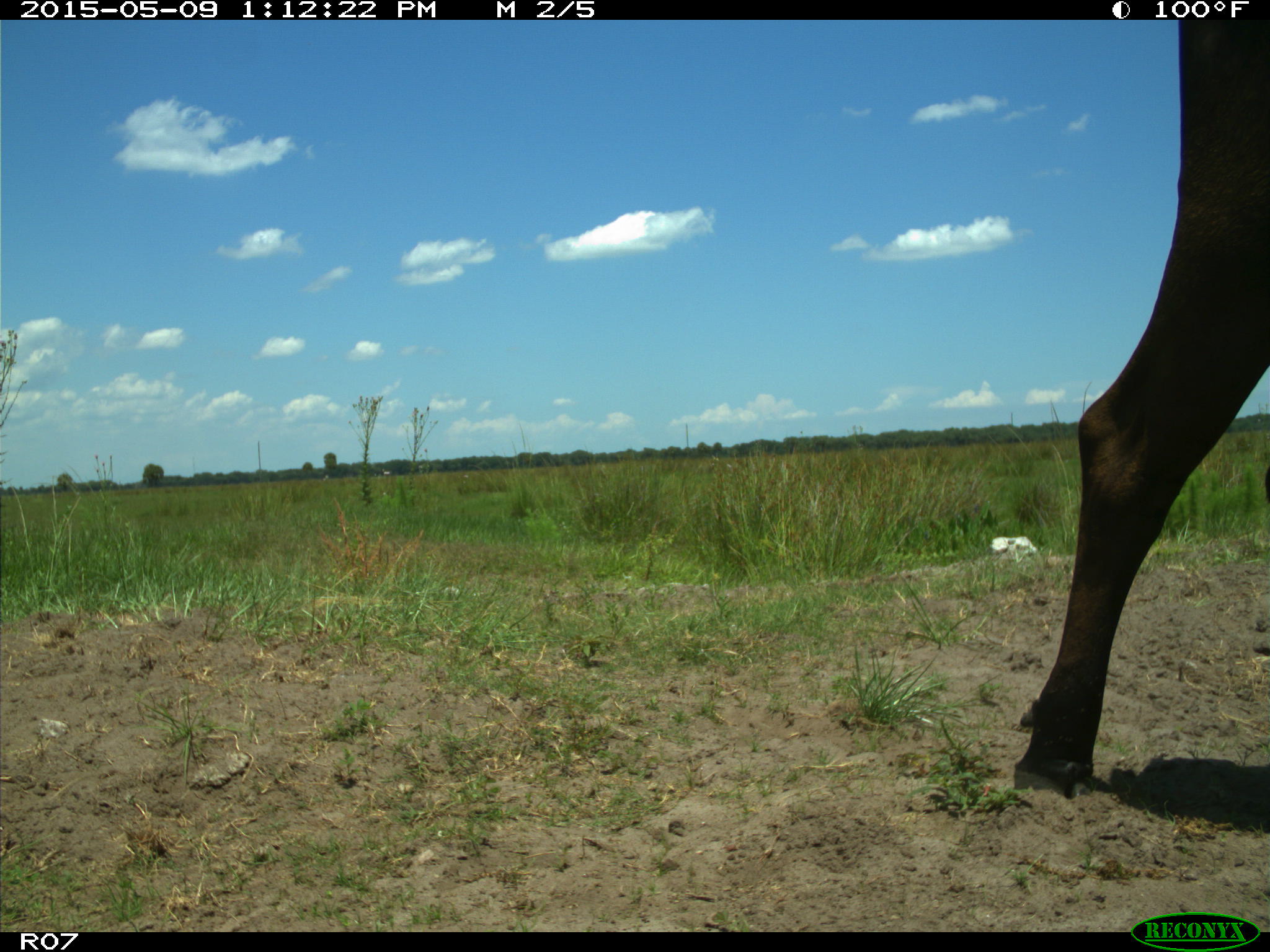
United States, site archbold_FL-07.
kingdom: Animalia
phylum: Chordata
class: Mammalia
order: Artiodactyla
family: Bovidae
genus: Bos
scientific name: Bos taurus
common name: domestic cow